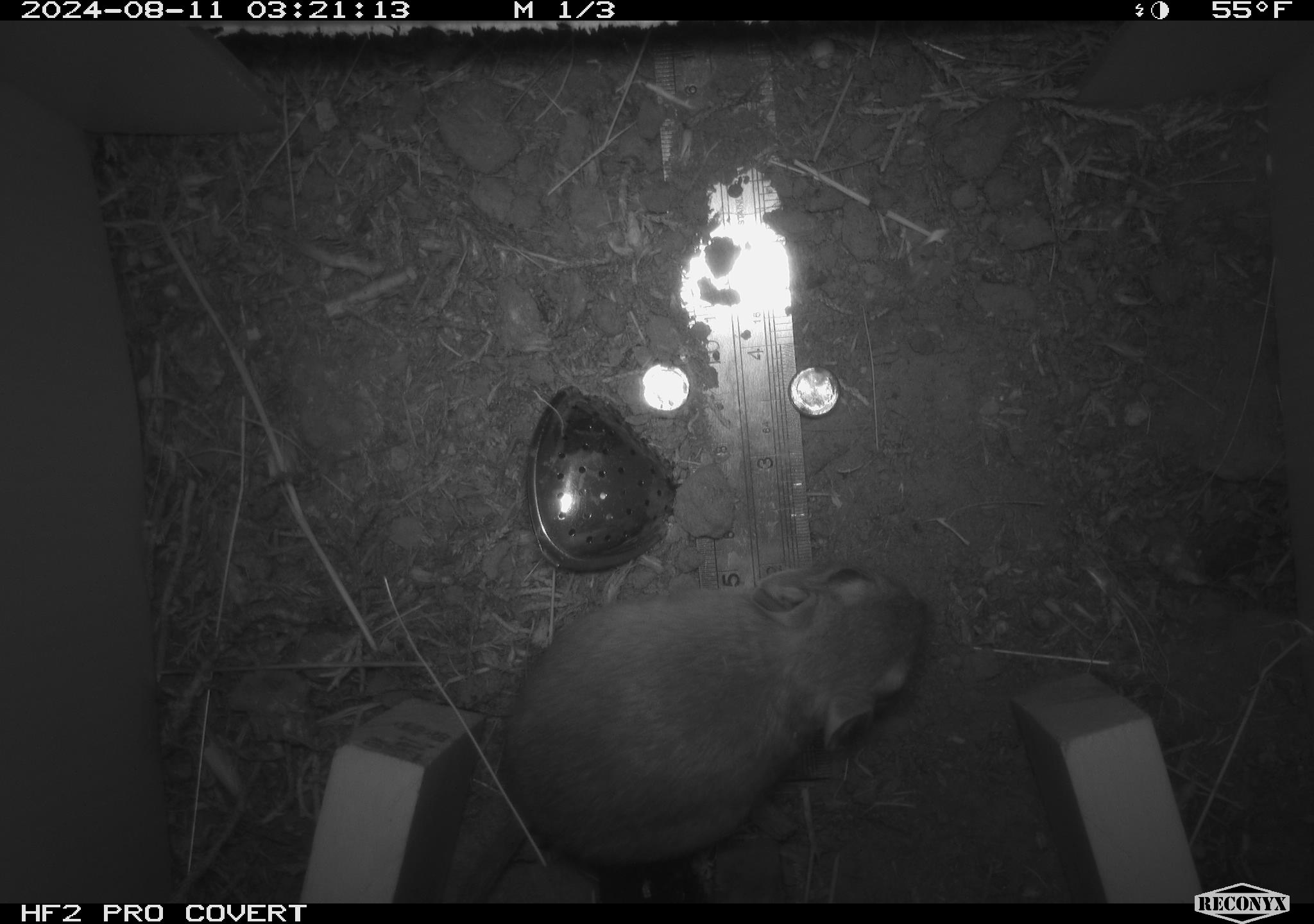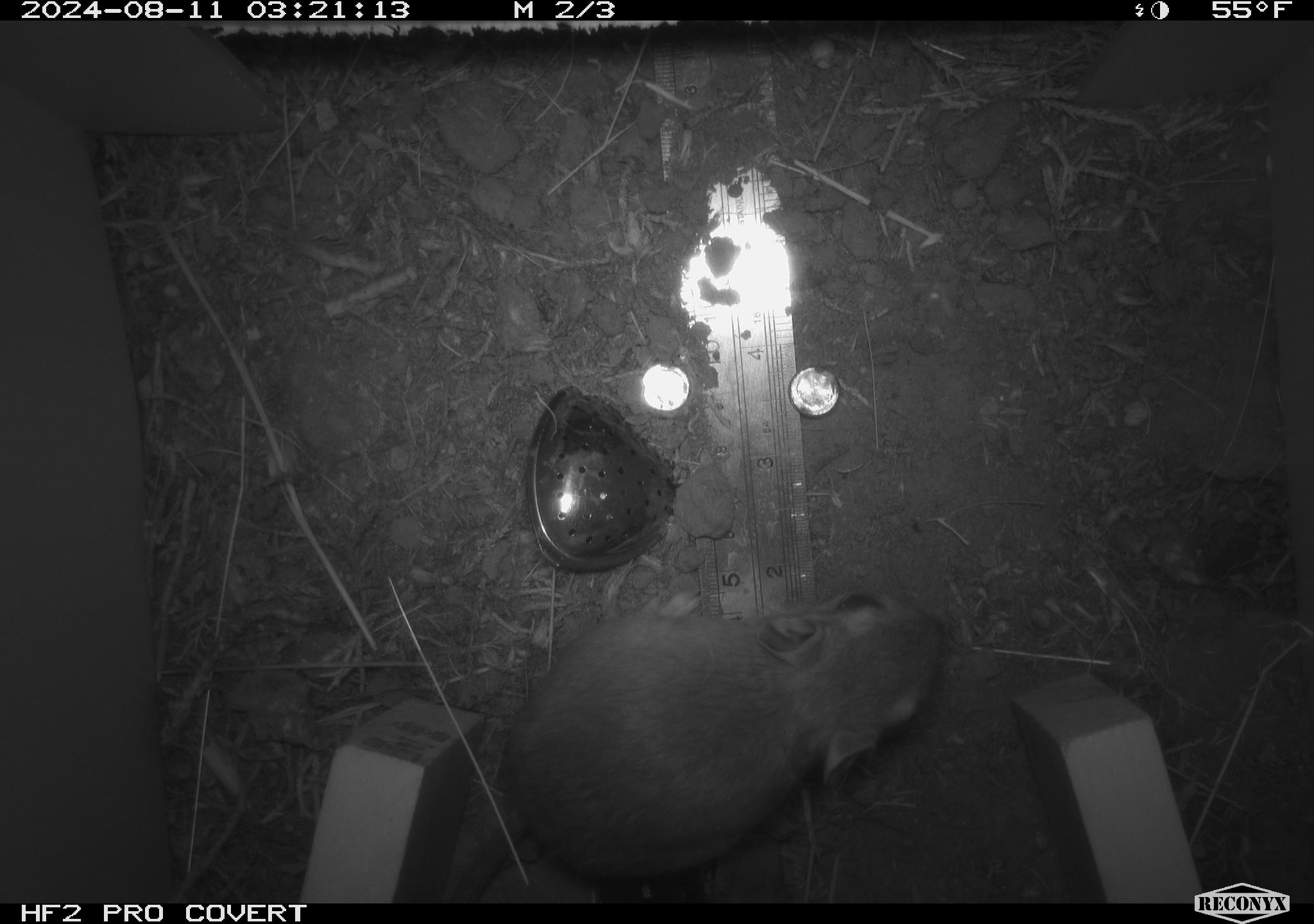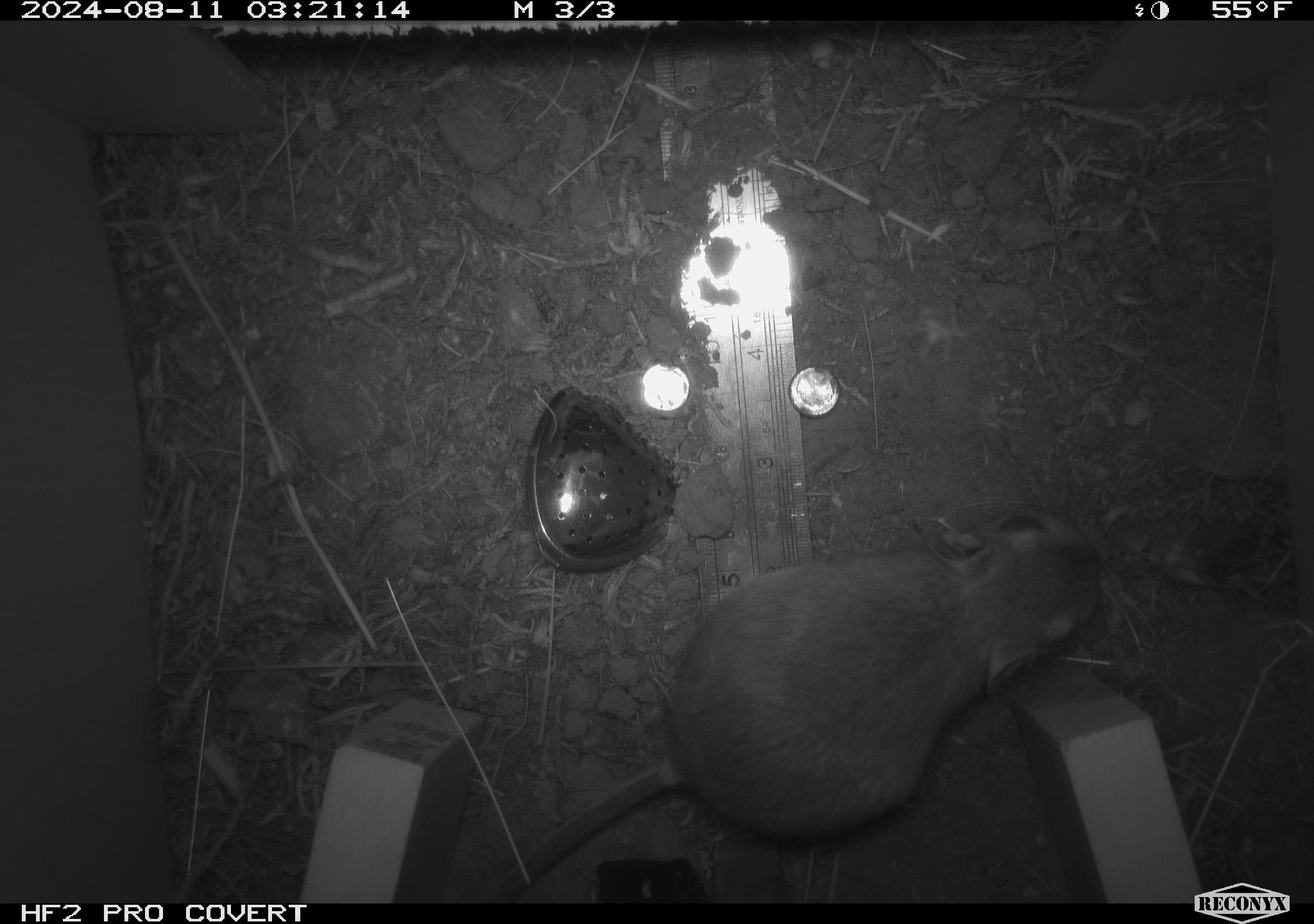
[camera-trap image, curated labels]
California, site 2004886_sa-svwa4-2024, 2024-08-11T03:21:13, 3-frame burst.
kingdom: Animalia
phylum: Chordata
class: Mammalia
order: Rodentia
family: Heteromyidae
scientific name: Heteromyidae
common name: kangaroo rats and pocket mice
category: heteromyidae family